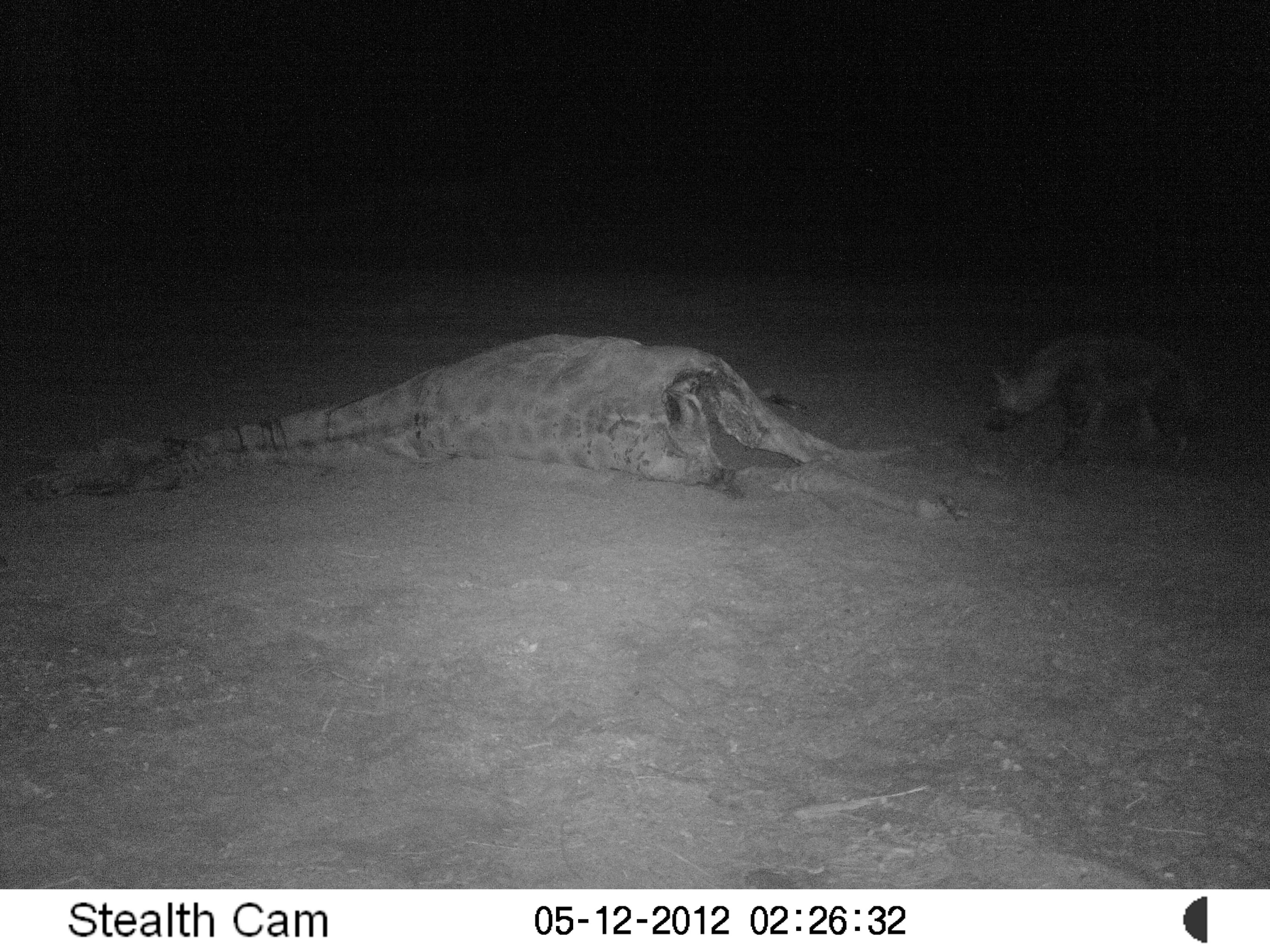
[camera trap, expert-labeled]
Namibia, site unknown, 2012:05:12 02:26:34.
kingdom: Animalia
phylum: Chordata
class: Mammalia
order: Carnivora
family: Hyaenidae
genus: Parahyaena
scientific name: Parahyaena brunnea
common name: brown hyena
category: hyaena brunnea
Hyaena brunnea (brown hyena) (Parahyaena brunnea).